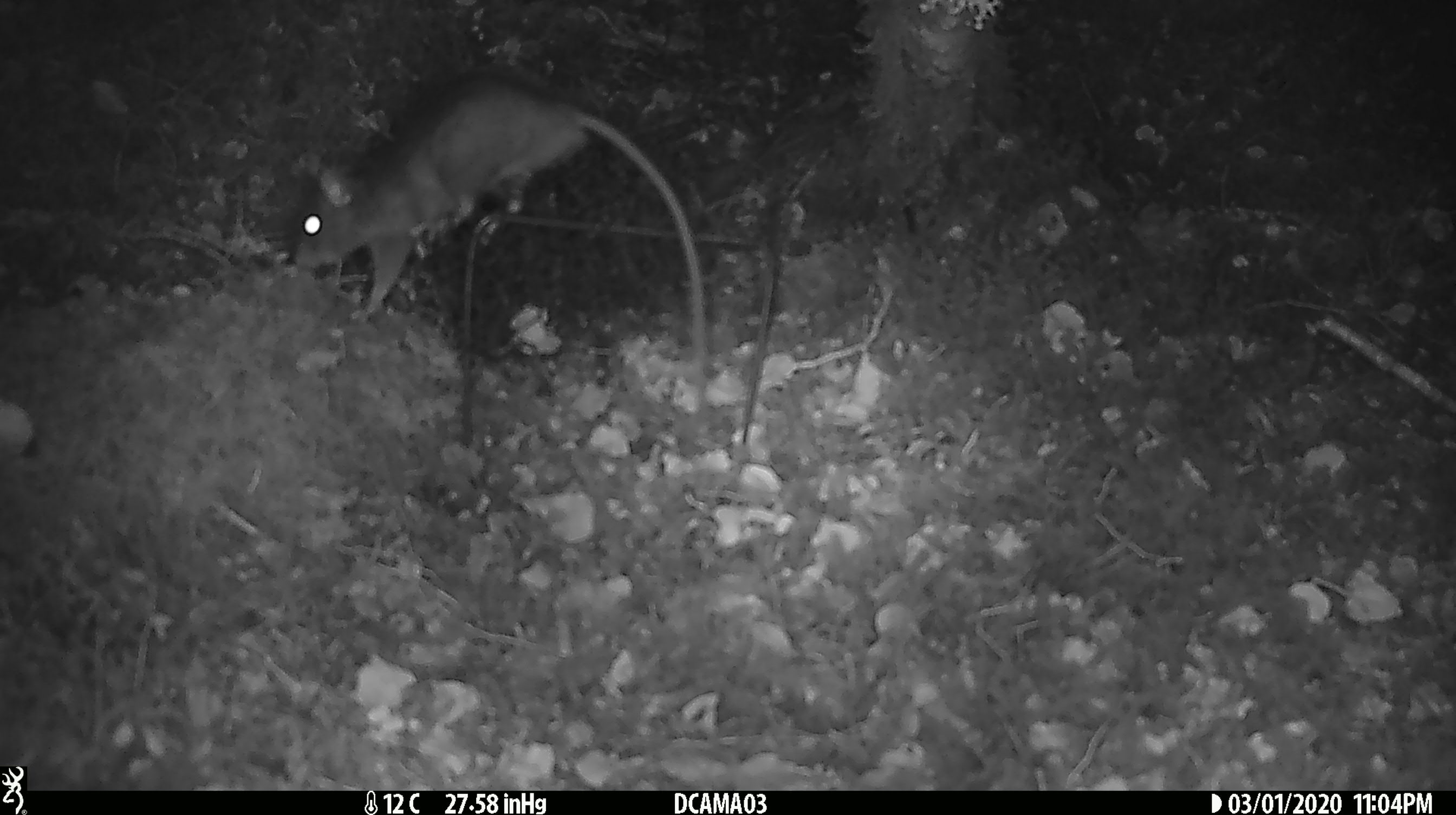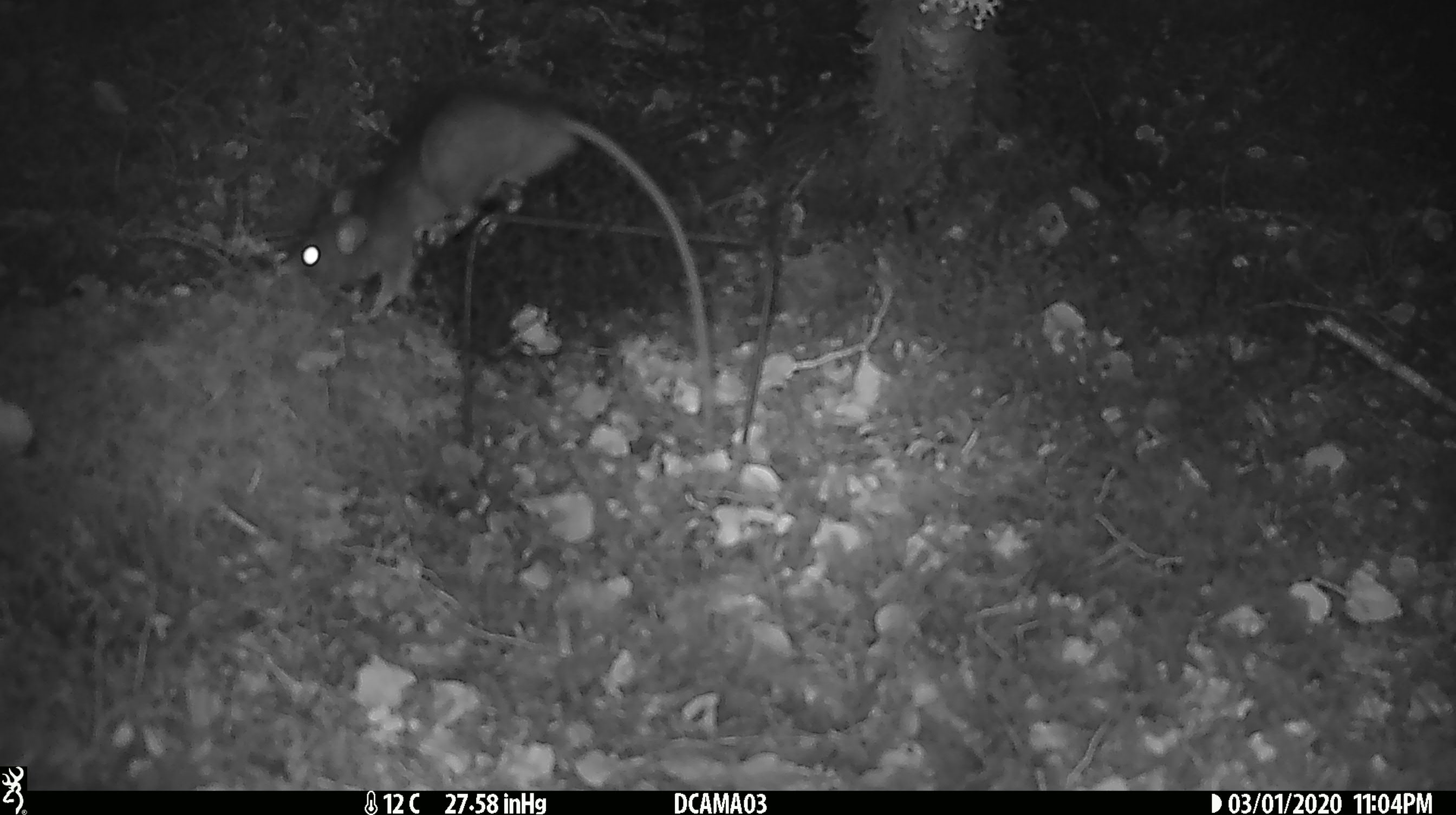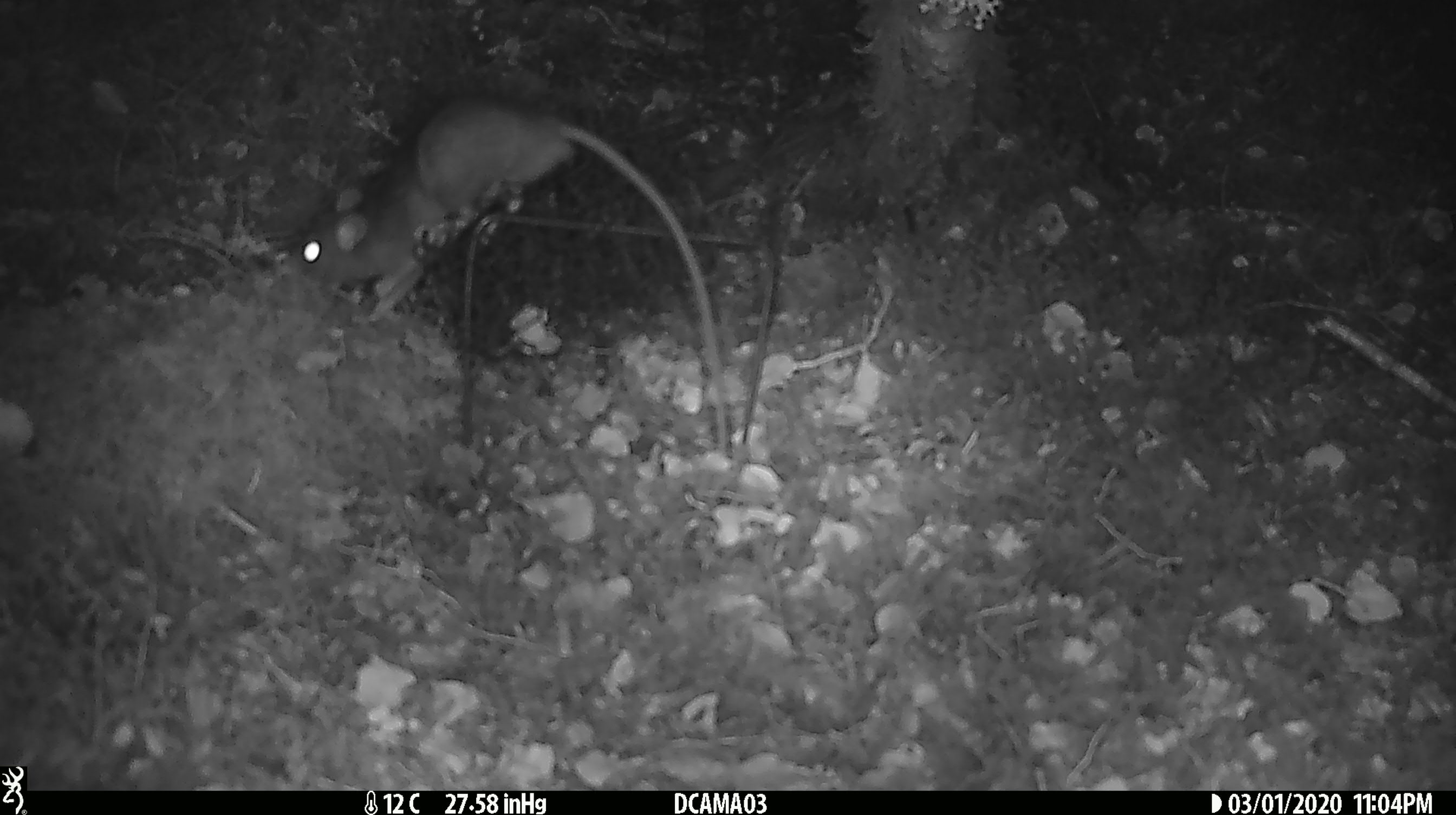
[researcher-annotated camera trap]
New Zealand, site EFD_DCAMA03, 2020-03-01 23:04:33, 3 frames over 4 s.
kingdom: Animalia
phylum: Chordata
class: Mammalia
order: Rodentia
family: Muridae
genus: Rattus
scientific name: Rattus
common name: rat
Rat (Rattus).